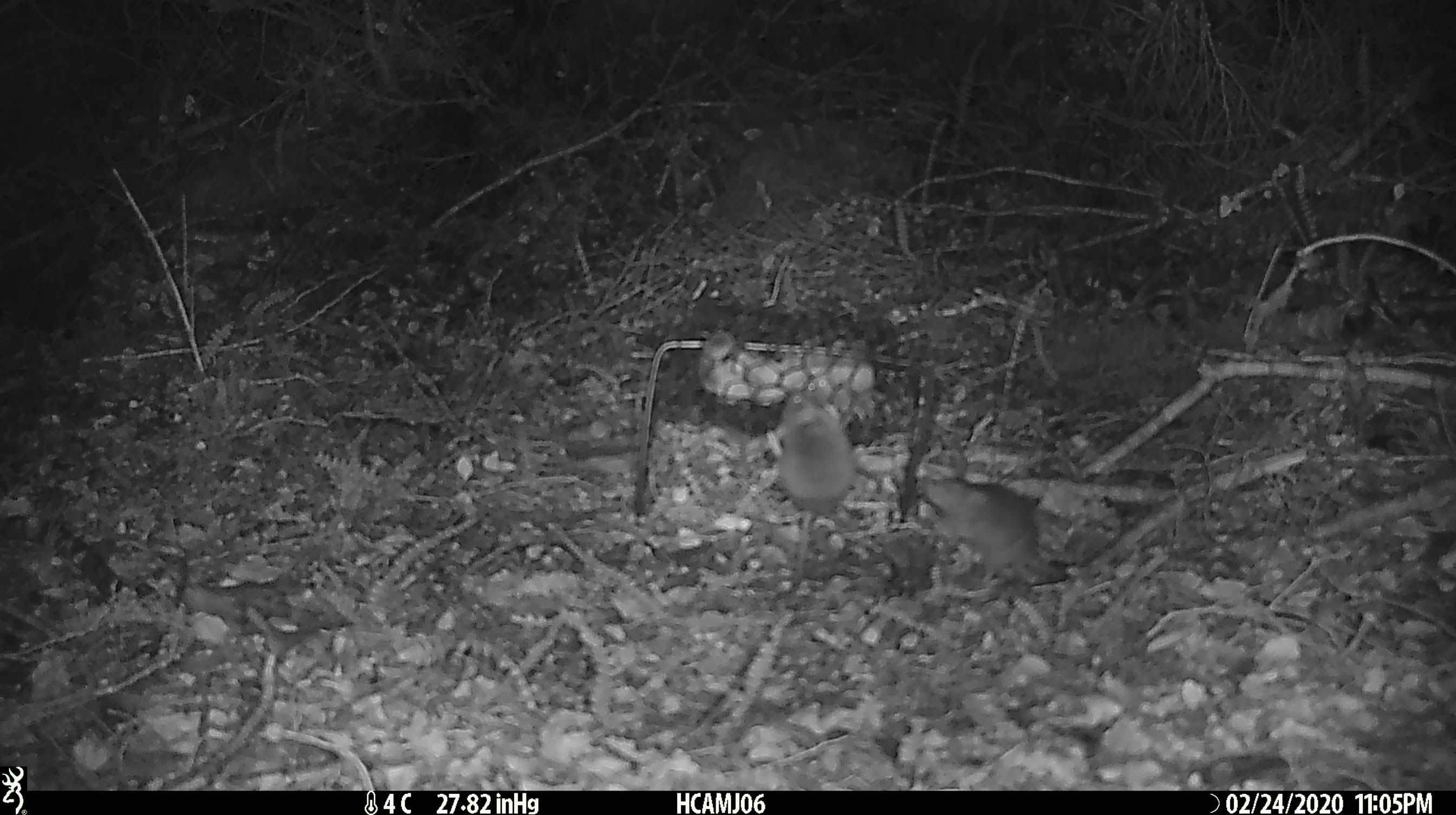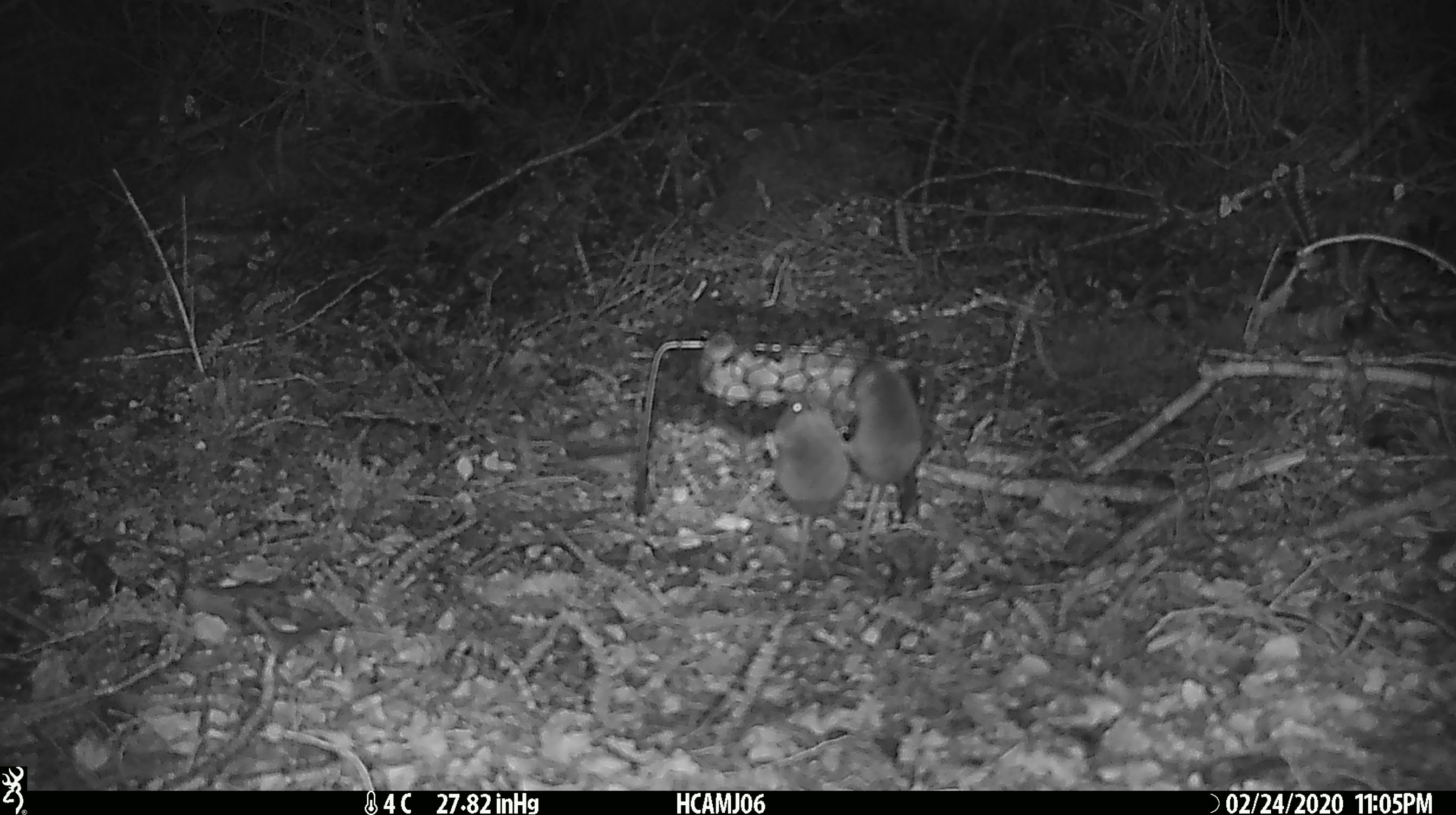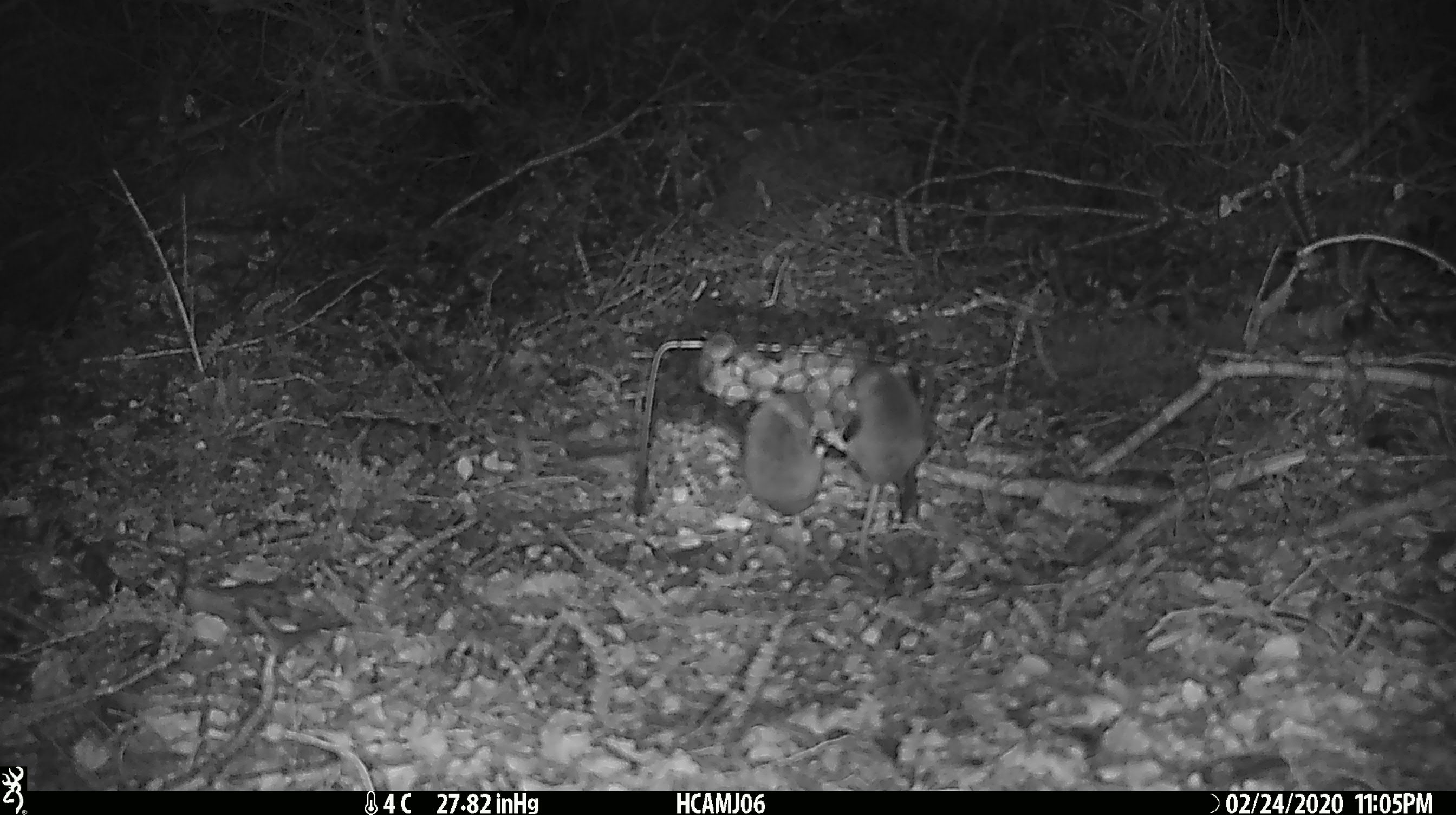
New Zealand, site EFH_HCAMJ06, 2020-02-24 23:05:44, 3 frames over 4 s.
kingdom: Animalia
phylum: Chordata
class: Mammalia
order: Rodentia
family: Muridae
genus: Mus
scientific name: Mus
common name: mouse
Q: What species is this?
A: Mouse (Mus).